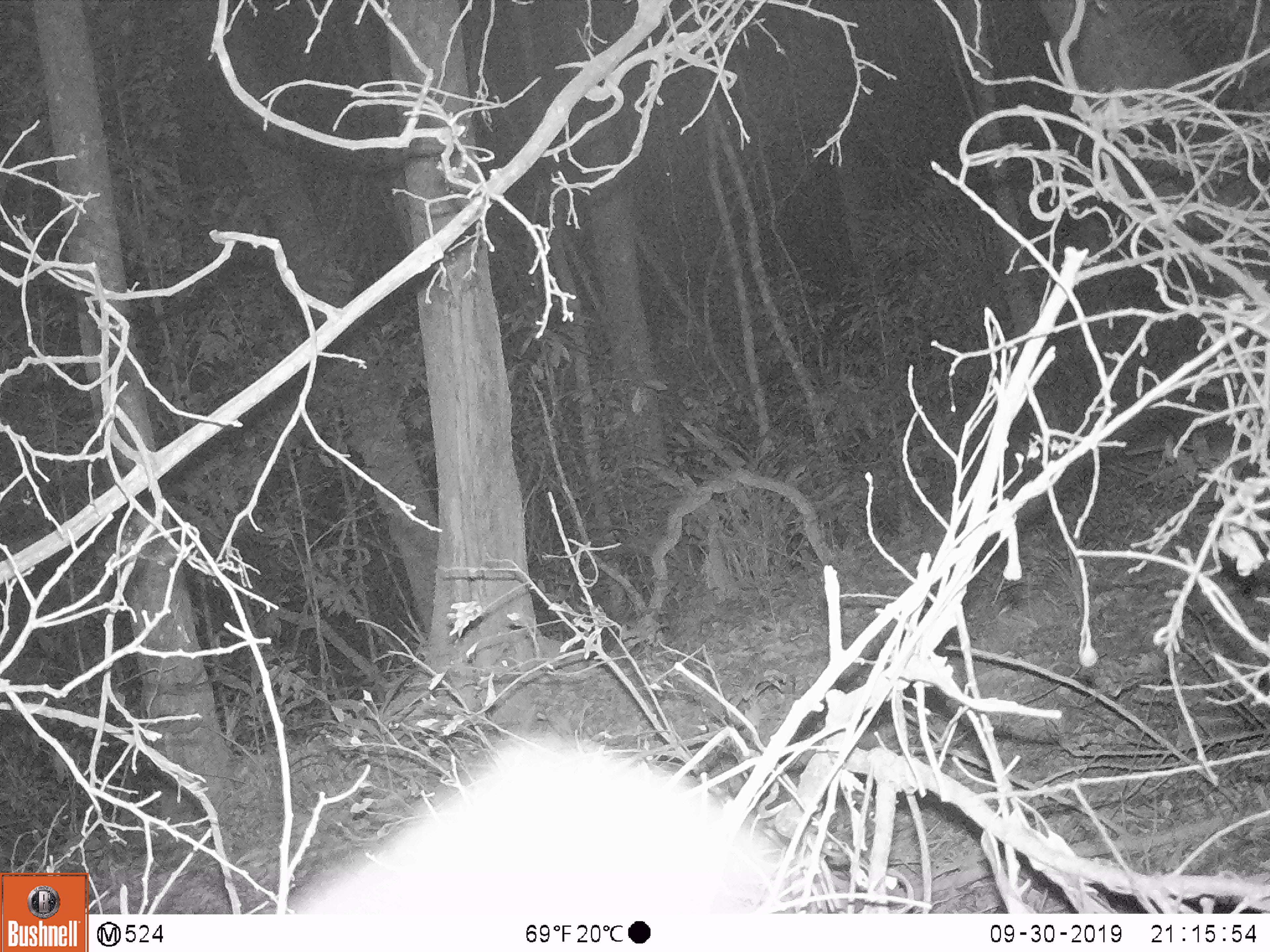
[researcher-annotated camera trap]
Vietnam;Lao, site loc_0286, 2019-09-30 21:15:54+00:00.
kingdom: Animalia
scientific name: Animalia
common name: animal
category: unidentified animal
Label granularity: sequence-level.